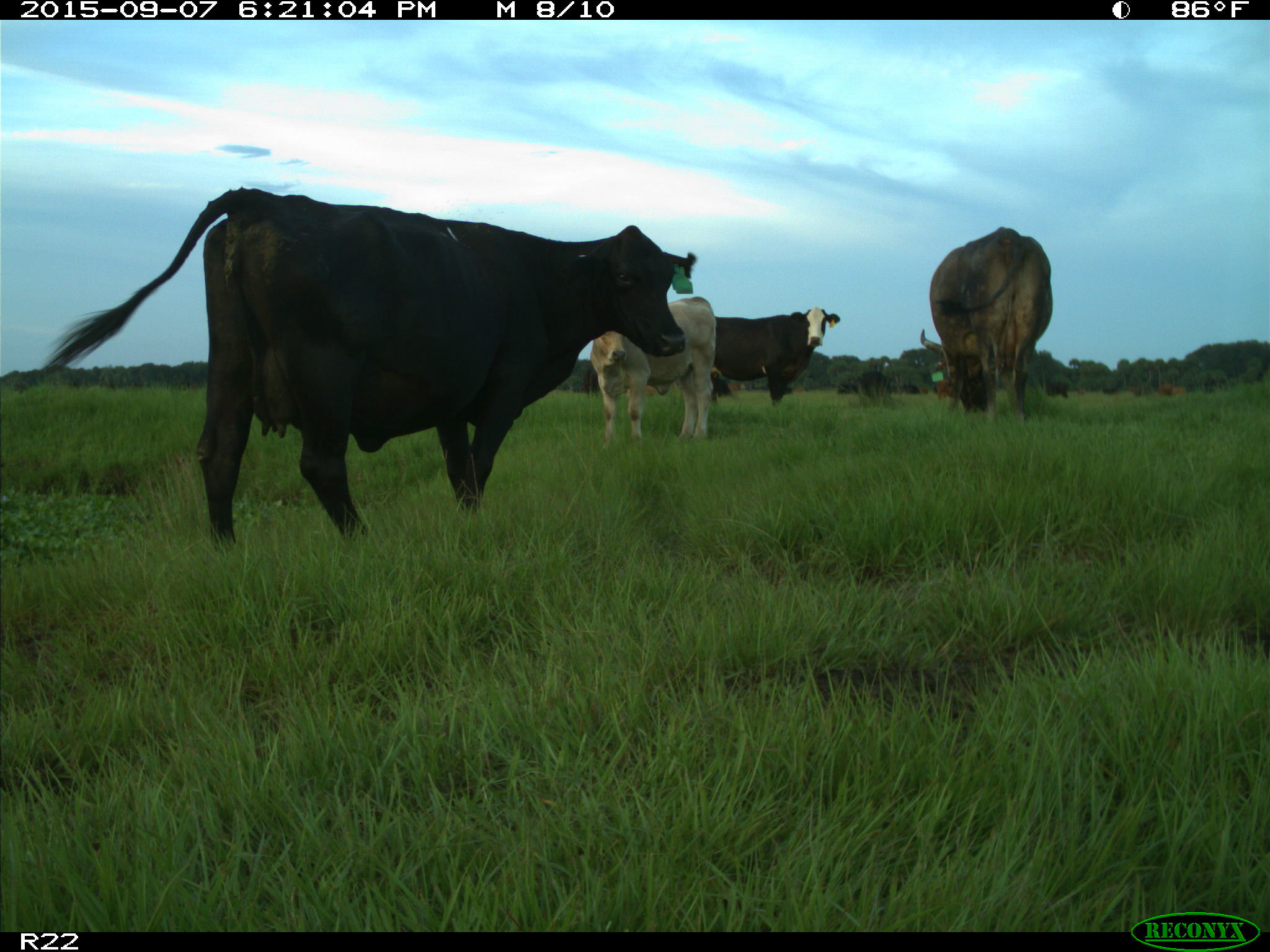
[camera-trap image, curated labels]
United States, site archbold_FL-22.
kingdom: Animalia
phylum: Chordata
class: Mammalia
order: Artiodactyla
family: Bovidae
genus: Bos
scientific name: Bos taurus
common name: domestic cow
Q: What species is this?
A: Bos taurus (domestic cow).